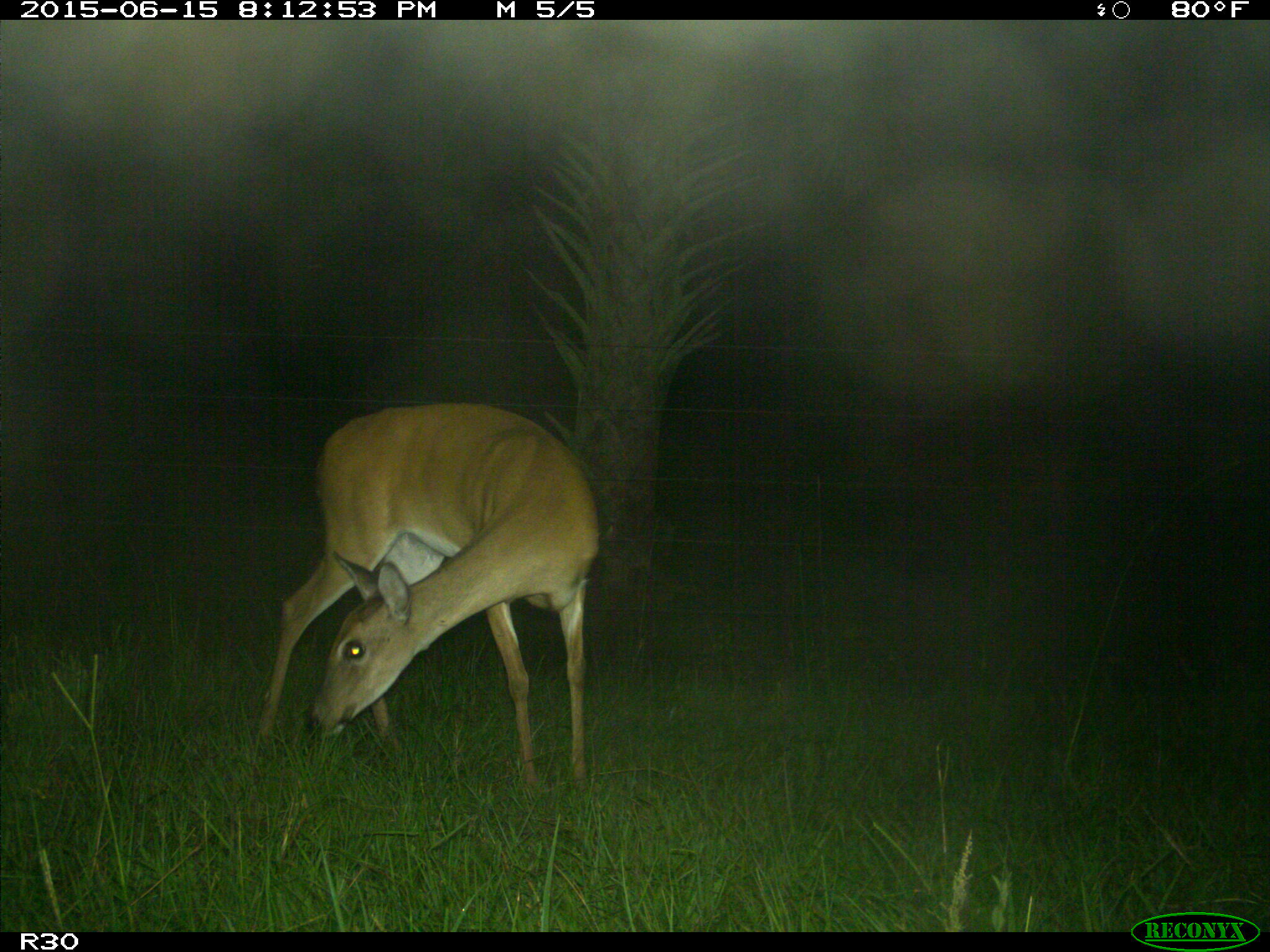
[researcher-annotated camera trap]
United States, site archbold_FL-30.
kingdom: Animalia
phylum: Chordata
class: Mammalia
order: Artiodactyla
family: Cervidae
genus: Odocoileus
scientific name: Odocoileus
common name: deer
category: unidentified deer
Unidentified deer (deer) (Odocoileus).